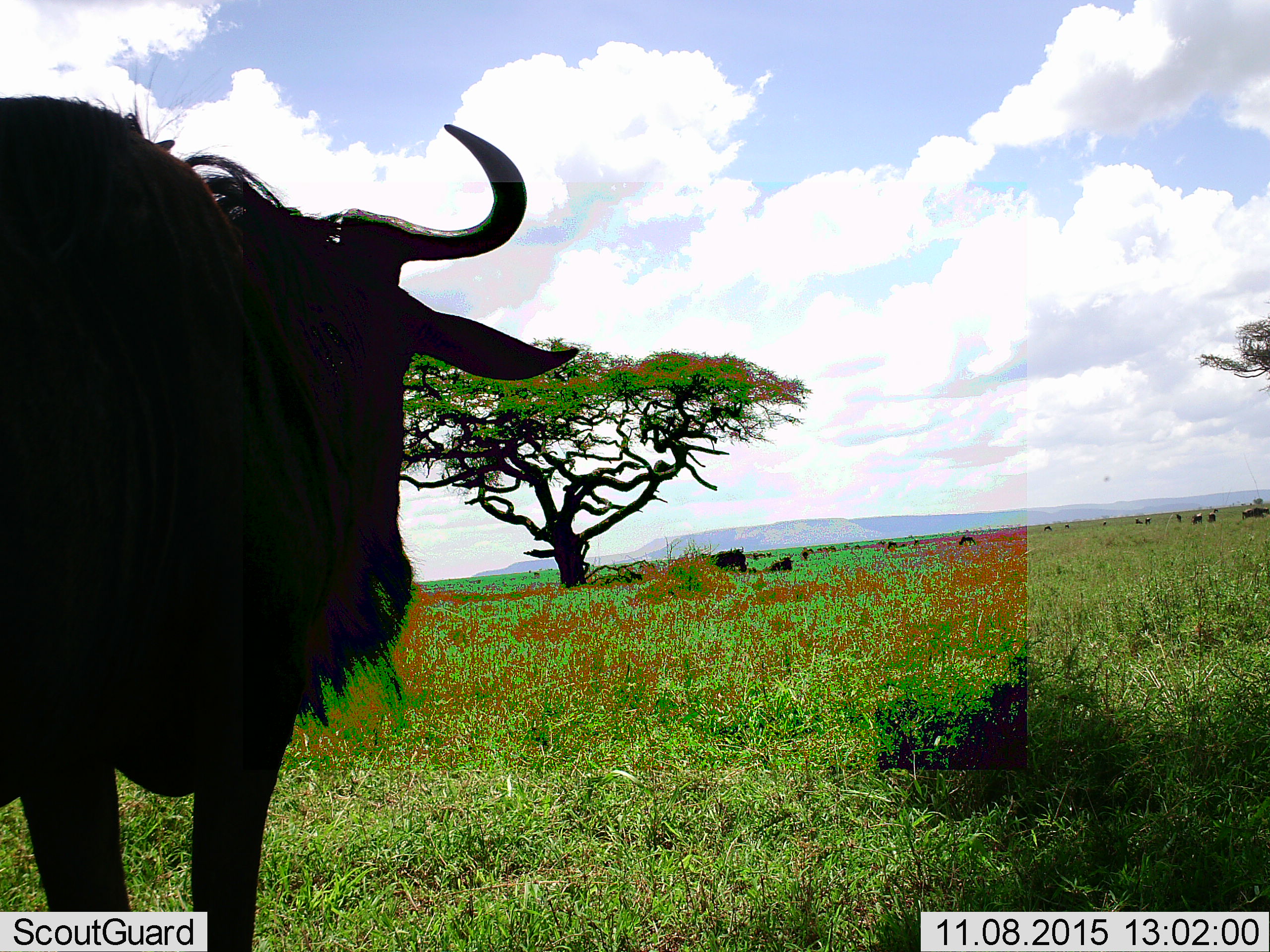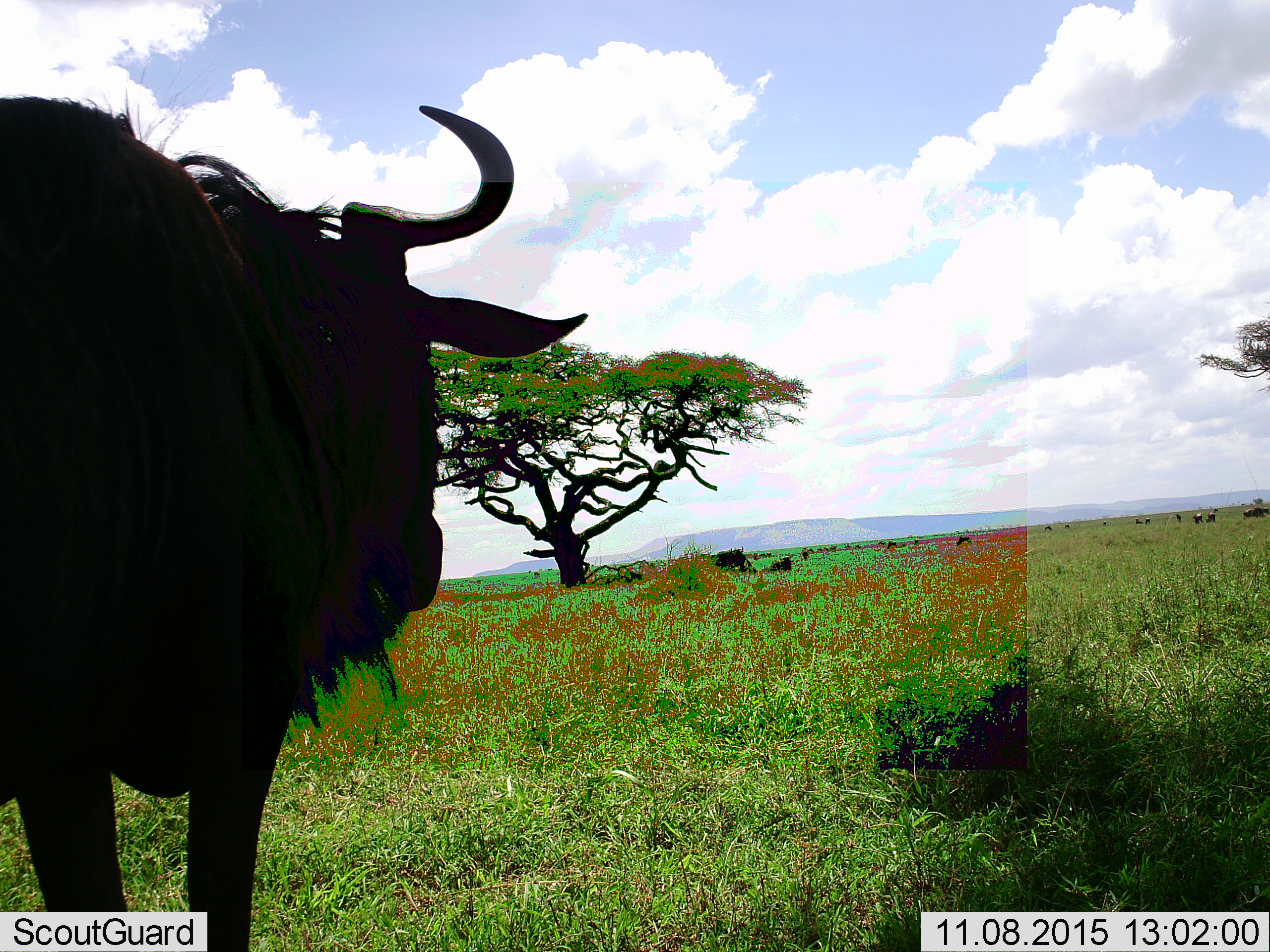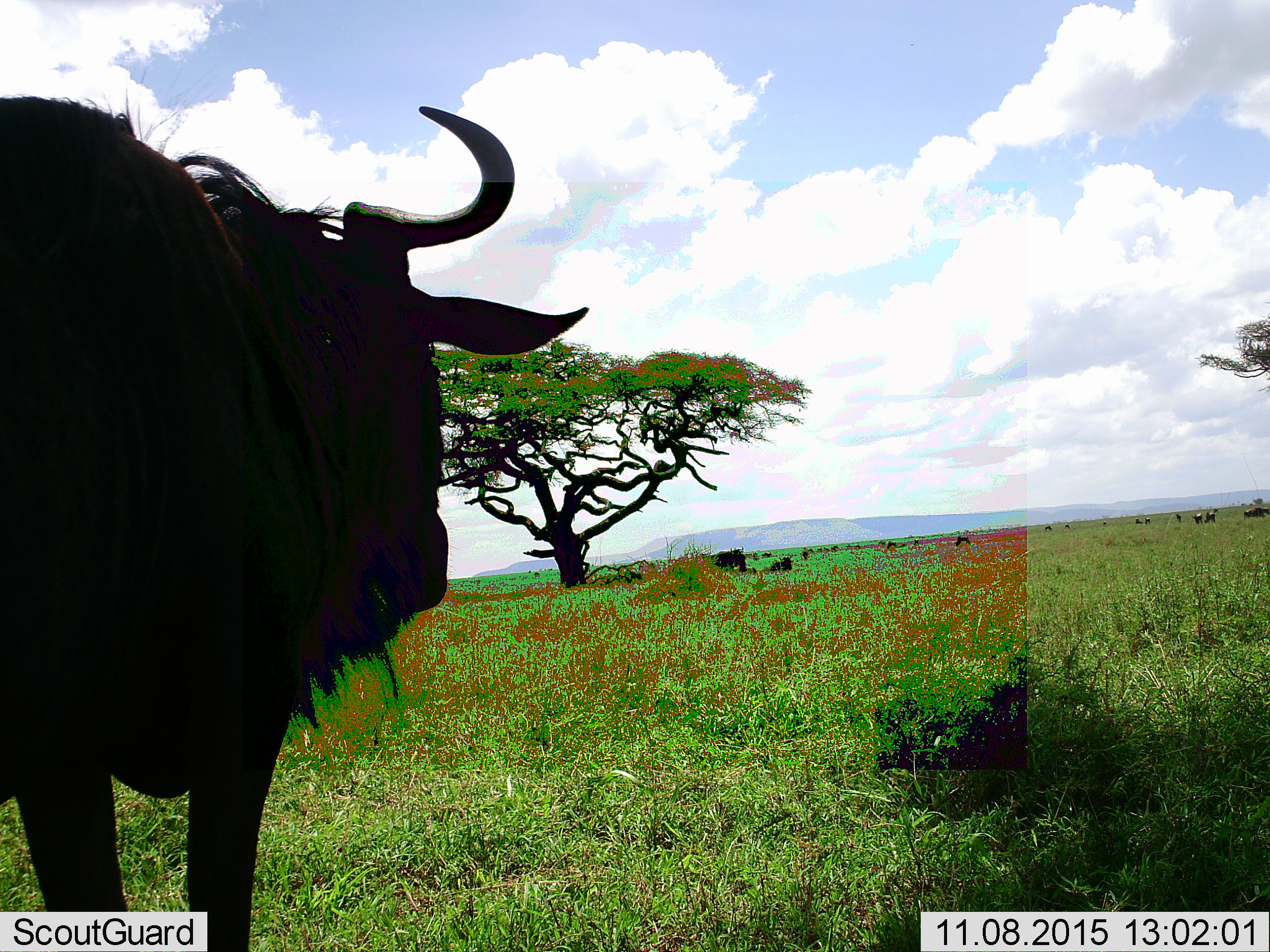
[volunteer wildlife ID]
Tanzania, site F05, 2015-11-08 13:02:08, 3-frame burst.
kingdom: Animalia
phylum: Chordata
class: Mammalia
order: Artiodactyla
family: Bovidae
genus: Connochaetes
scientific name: Connochaetes taurinus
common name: blue wildebeest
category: wildebeest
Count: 11-50.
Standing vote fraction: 91%.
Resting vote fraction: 36%.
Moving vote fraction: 55%.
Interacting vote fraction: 0%.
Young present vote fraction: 0%.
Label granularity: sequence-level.